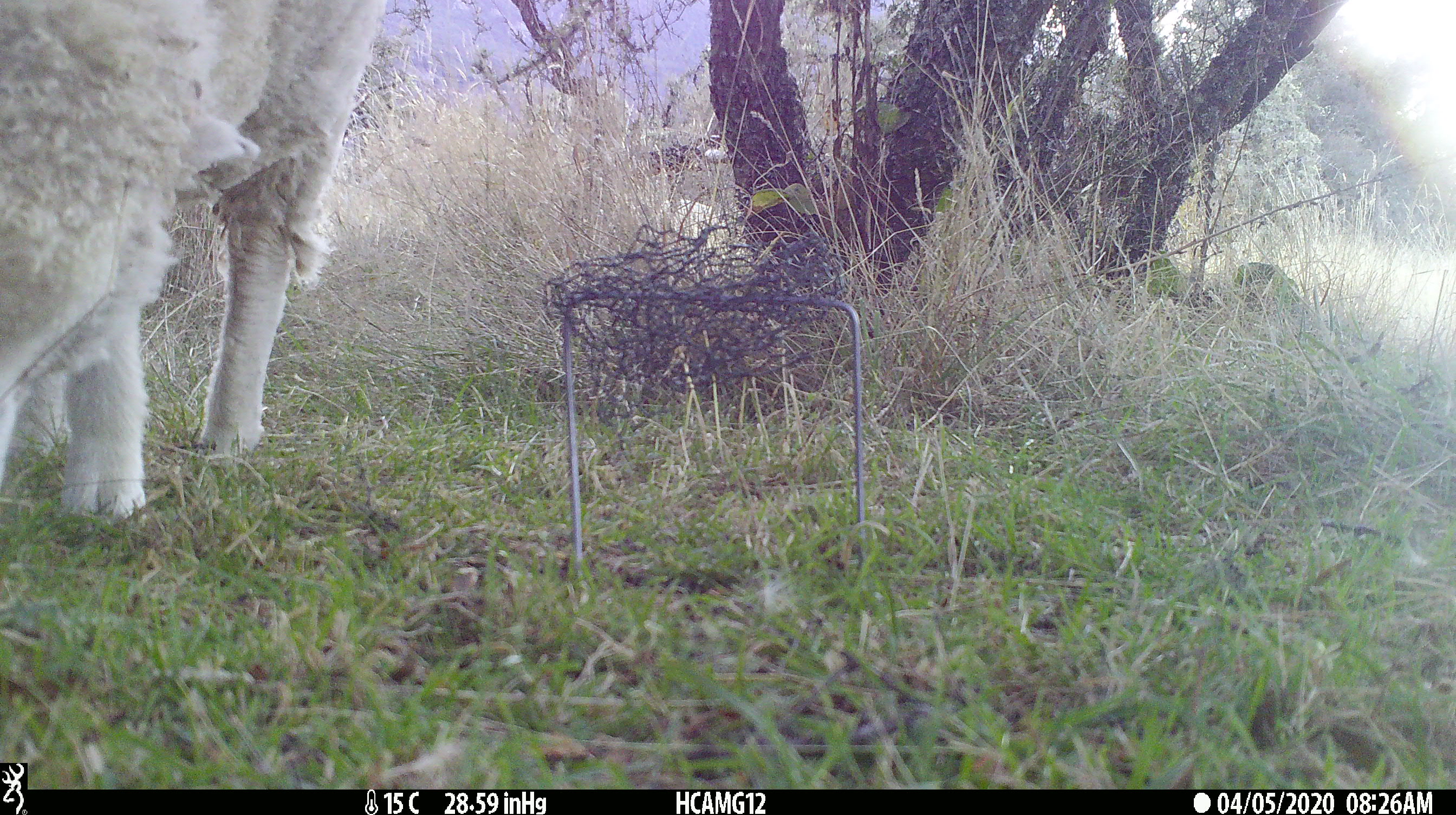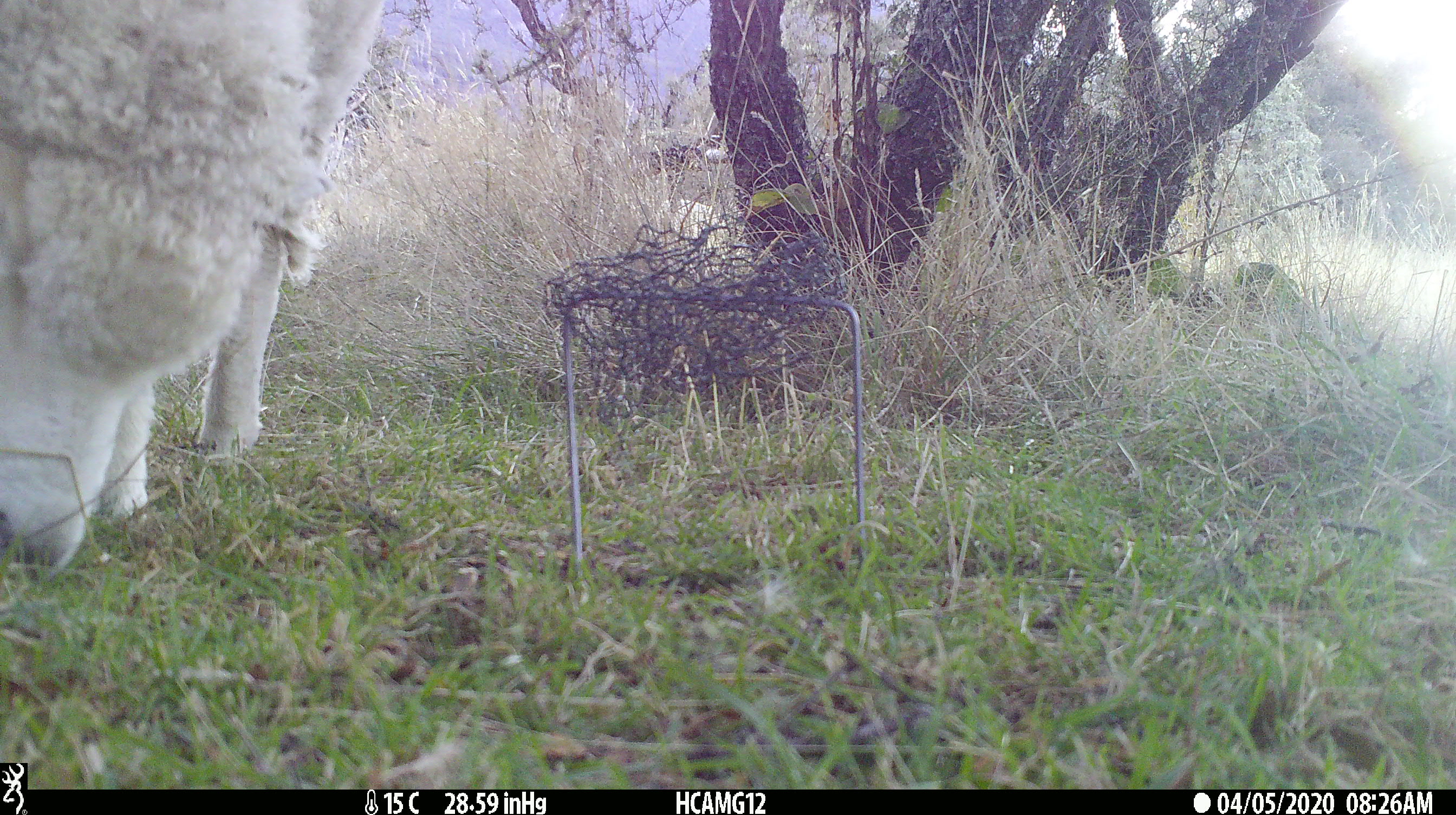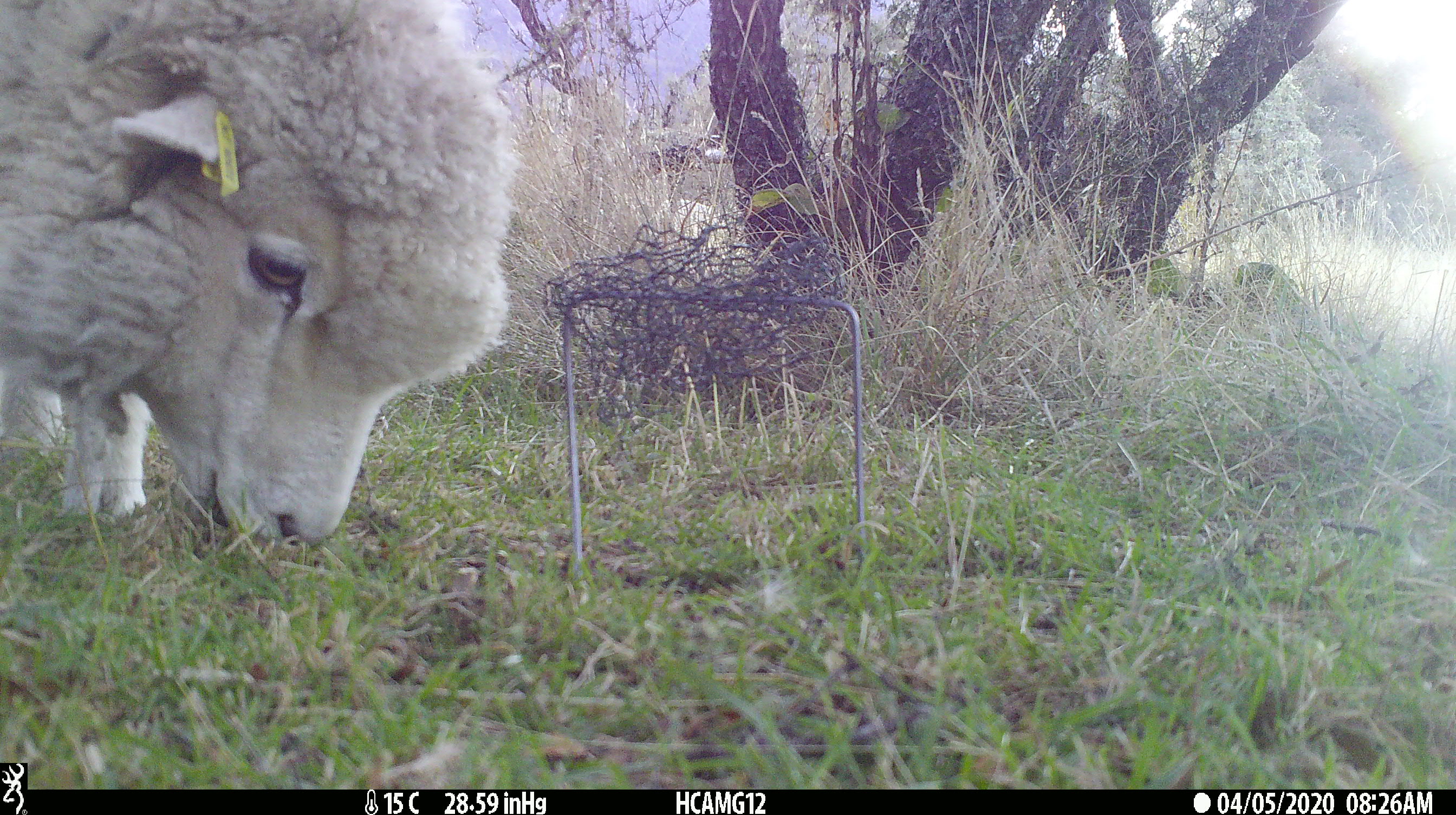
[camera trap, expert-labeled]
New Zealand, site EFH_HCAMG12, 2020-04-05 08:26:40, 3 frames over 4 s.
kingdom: Animalia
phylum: Chordata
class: Mammalia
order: Artiodactyla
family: Bovidae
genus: Ovis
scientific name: Ovis aries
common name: domestic sheep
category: sheep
Sheep (domestic sheep) (Ovis aries).